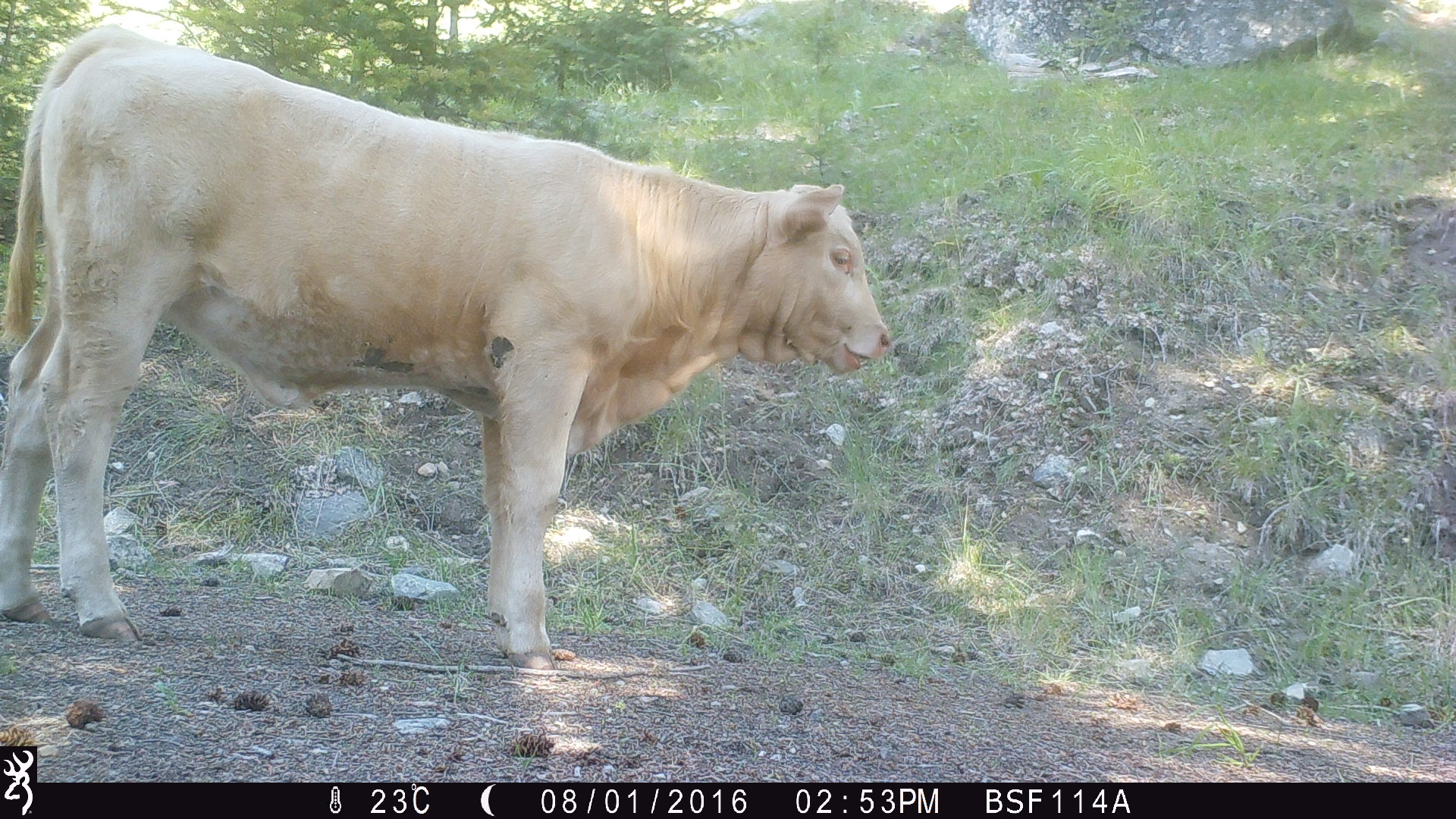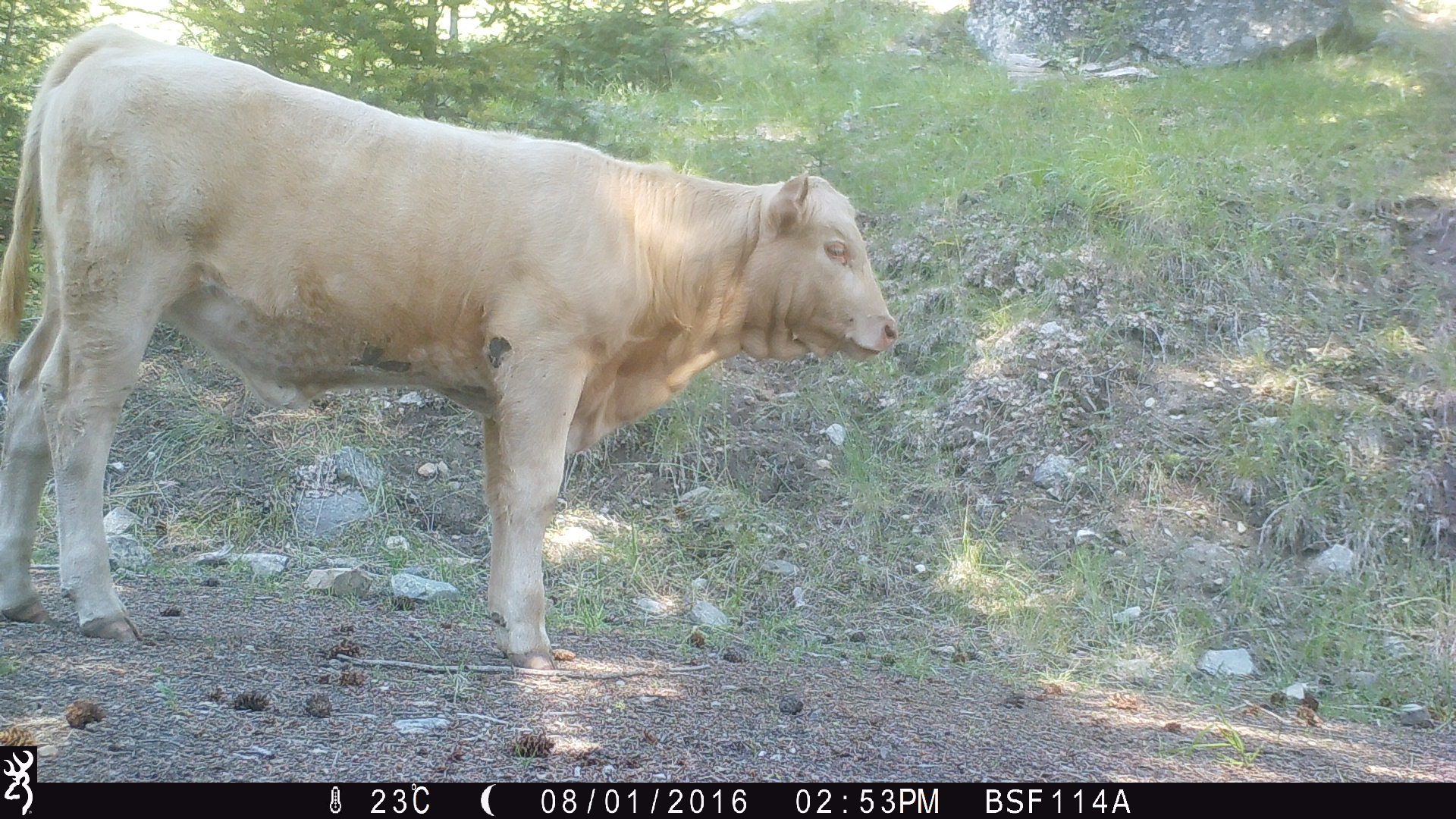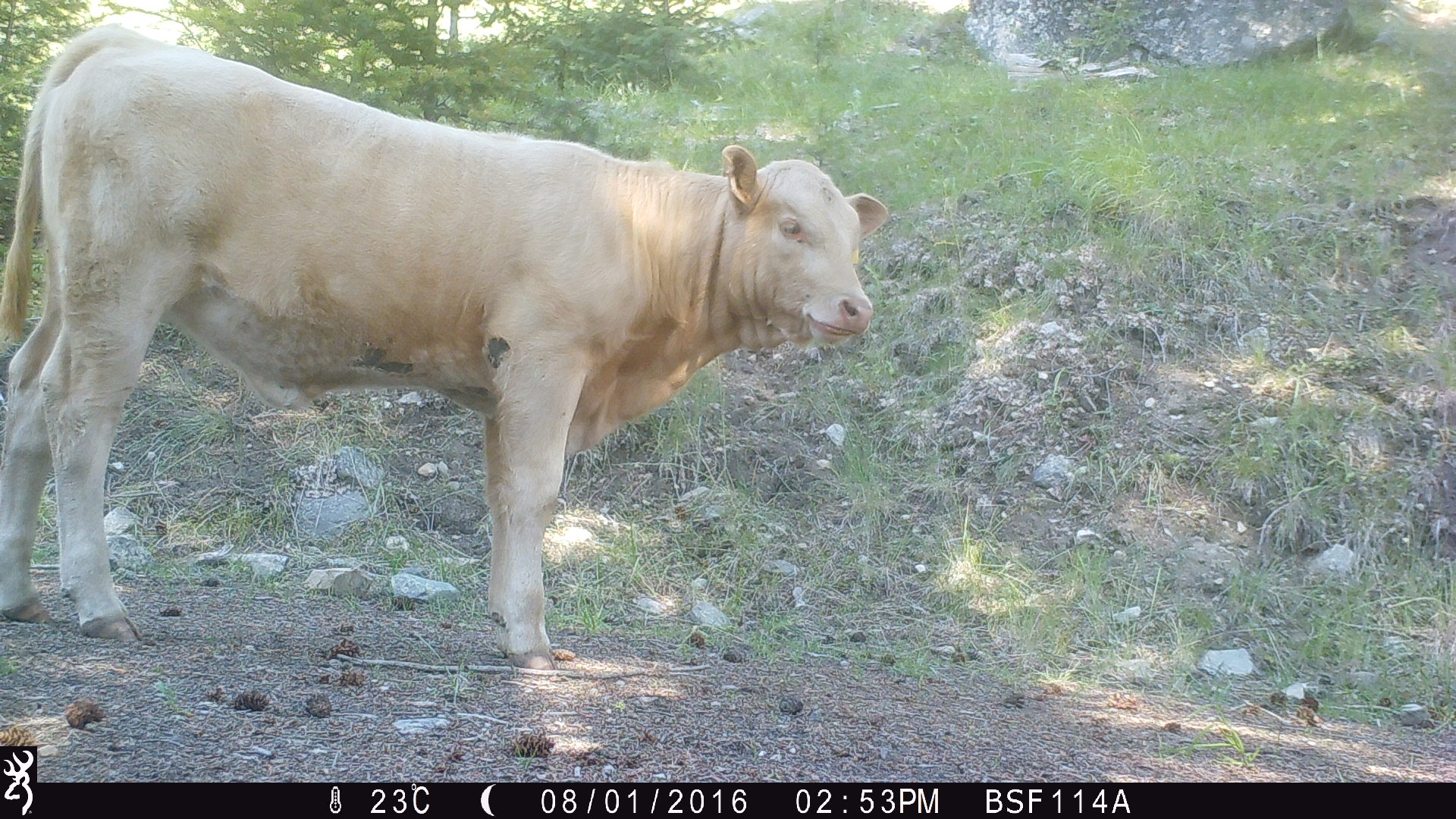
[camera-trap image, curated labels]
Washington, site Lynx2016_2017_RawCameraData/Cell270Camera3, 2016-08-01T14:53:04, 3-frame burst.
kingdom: Animalia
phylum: Chordata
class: Mammalia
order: Artiodactyla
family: Bovidae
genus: Bos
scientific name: Bos taurus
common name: domestic cattle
Domestic cattle (Bos taurus). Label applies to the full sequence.